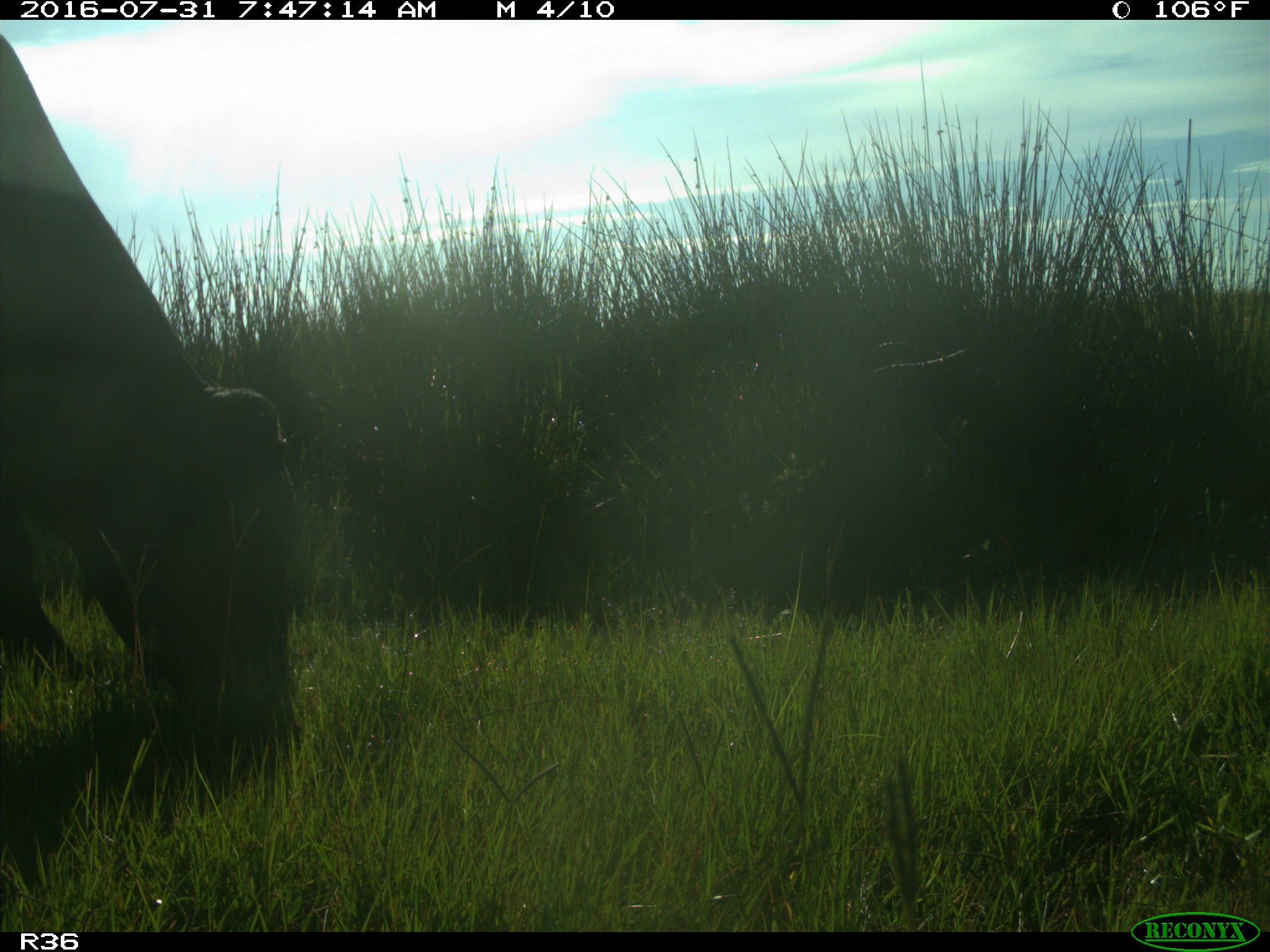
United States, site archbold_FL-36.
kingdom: Animalia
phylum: Chordata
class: Mammalia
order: Artiodactyla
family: Bovidae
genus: Bos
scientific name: Bos taurus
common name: domestic cow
Bos taurus (domestic cow).